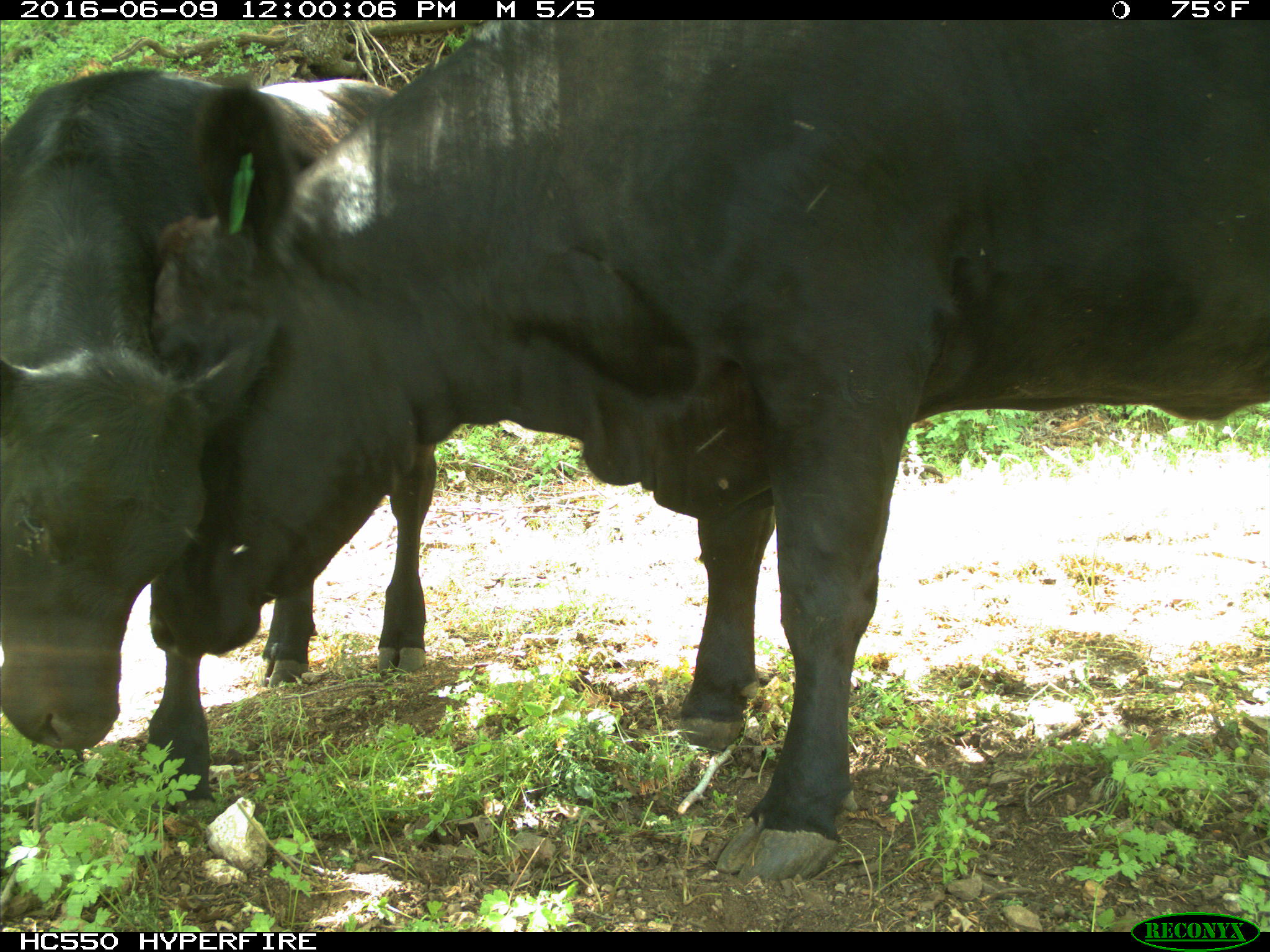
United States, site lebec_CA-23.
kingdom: Animalia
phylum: Chordata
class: Mammalia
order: Artiodactyla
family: Bovidae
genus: Bos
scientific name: Bos taurus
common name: domestic cow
Bos taurus (domestic cow).